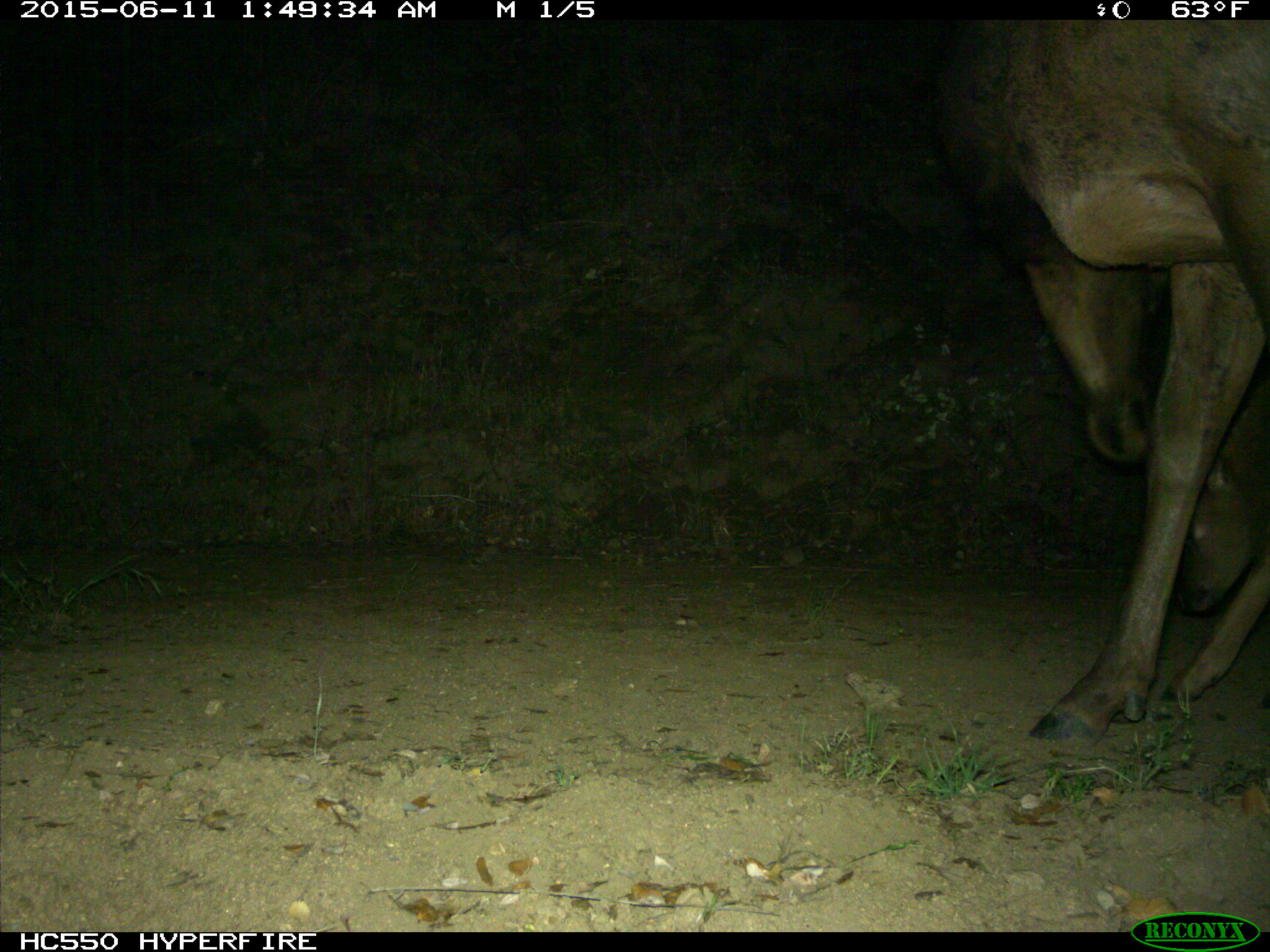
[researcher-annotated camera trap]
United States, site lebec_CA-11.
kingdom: Animalia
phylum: Chordata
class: Mammalia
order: Artiodactyla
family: Cervidae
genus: Cervus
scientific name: Cervus canadensis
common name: elk